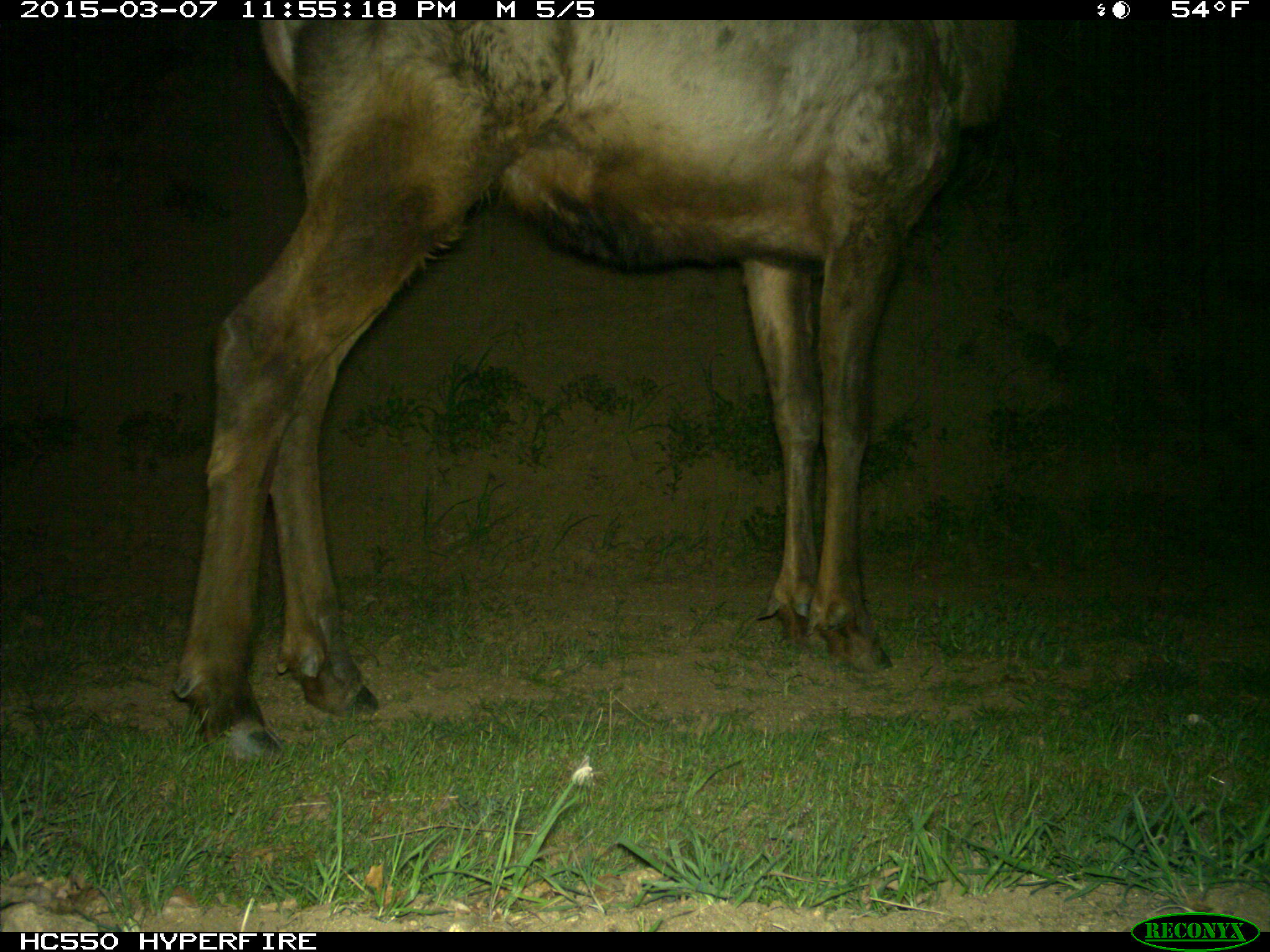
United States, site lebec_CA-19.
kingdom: Animalia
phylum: Chordata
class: Mammalia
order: Artiodactyla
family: Cervidae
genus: Cervus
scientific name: Cervus canadensis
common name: elk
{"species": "Cervus canadensis (elk)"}